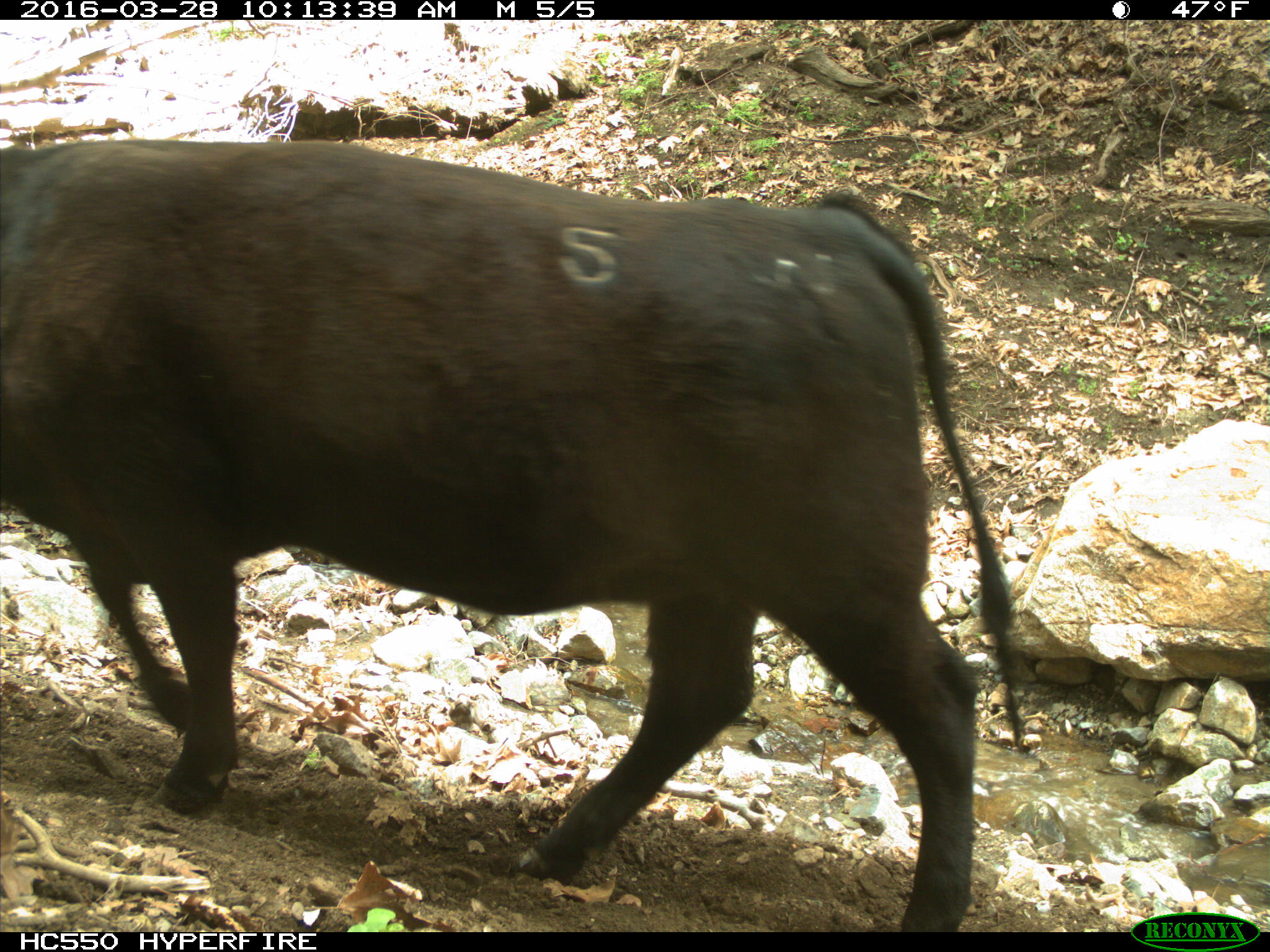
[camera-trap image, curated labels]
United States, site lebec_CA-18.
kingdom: Animalia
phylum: Chordata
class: Mammalia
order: Artiodactyla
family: Bovidae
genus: Bos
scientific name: Bos taurus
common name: domestic cow